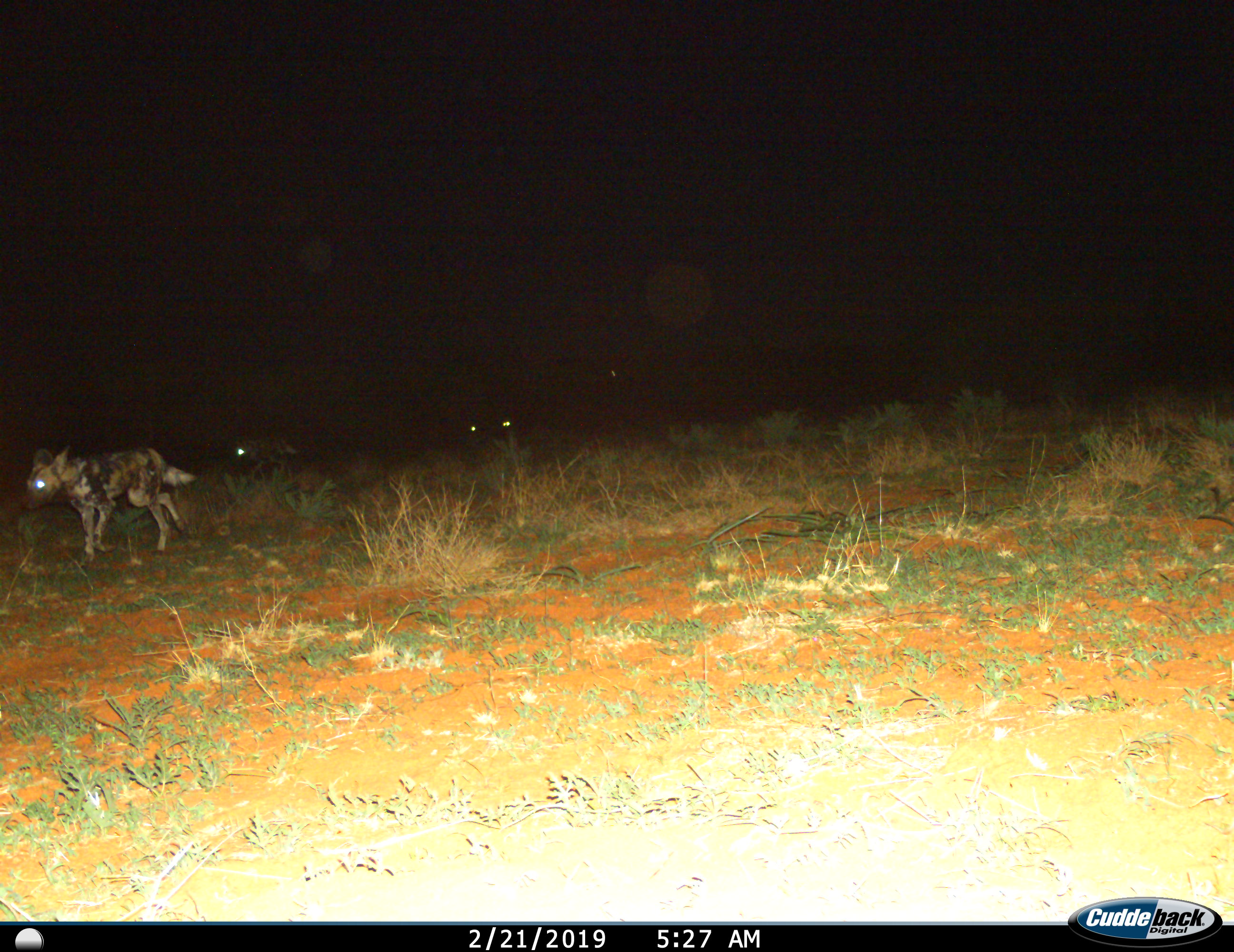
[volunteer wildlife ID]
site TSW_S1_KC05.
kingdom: Animalia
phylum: Chordata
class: Mammalia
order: Carnivora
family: Canidae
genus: Lycaon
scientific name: Lycaon pictus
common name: african wild dog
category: wilddog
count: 4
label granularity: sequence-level